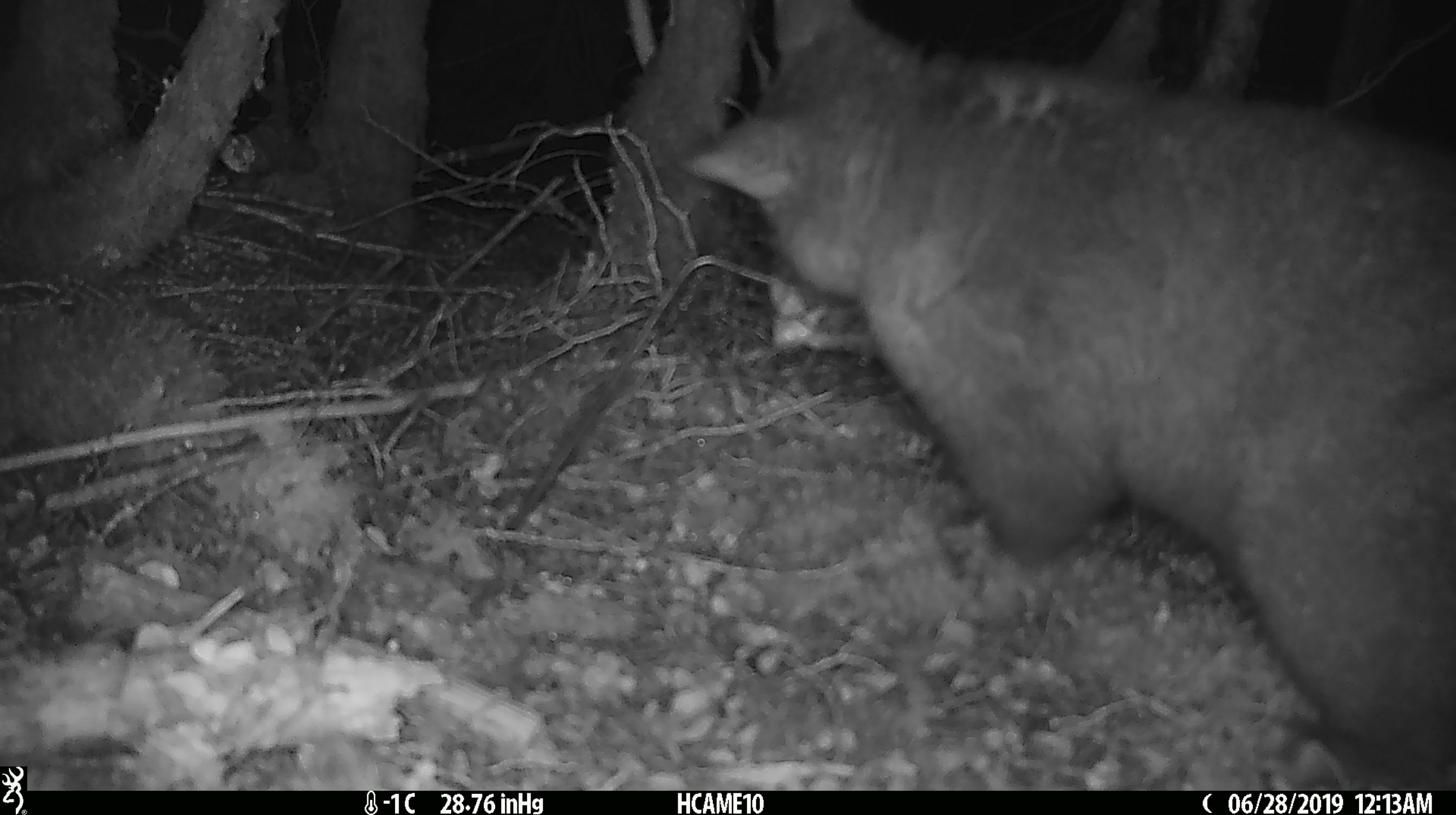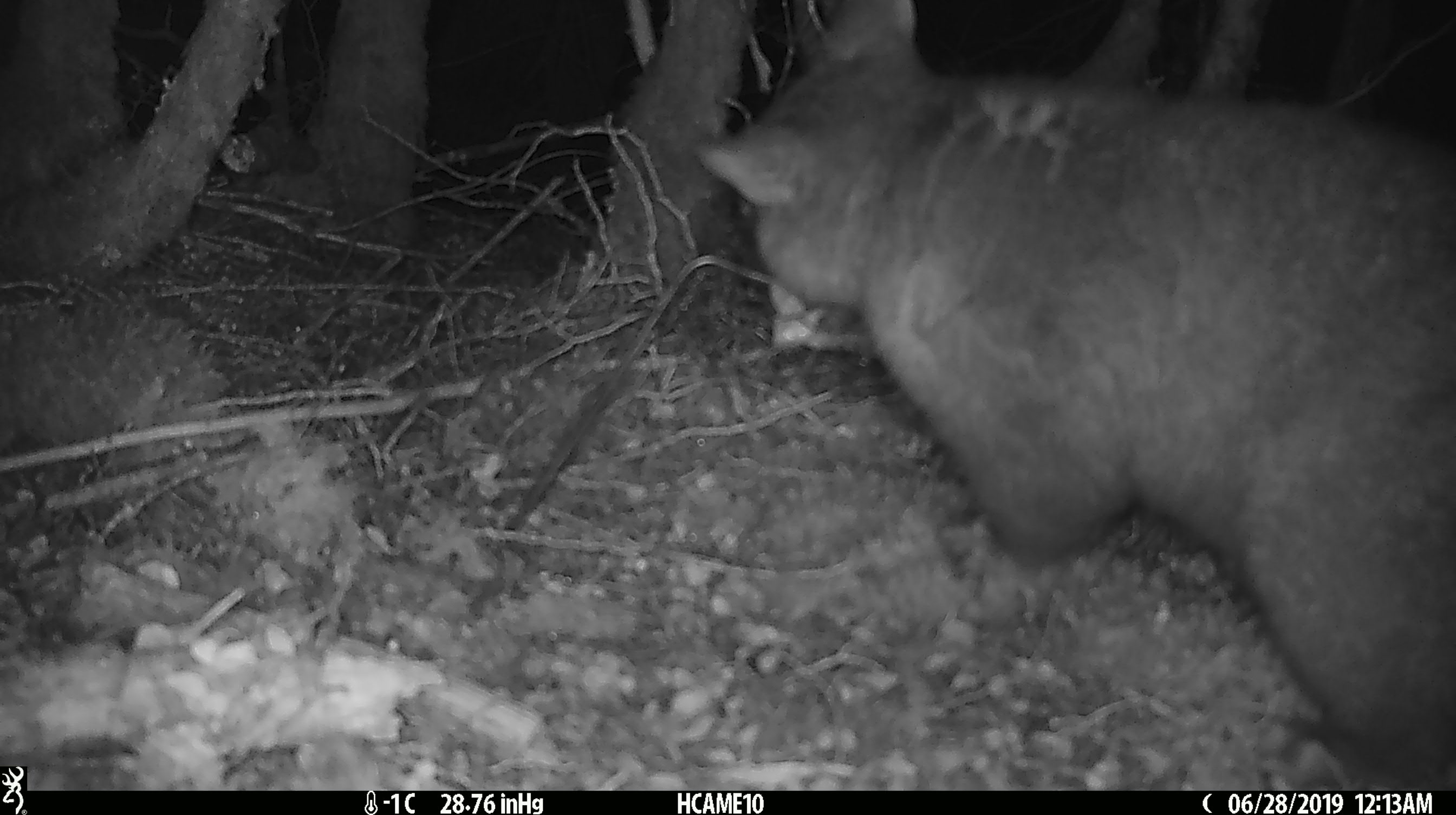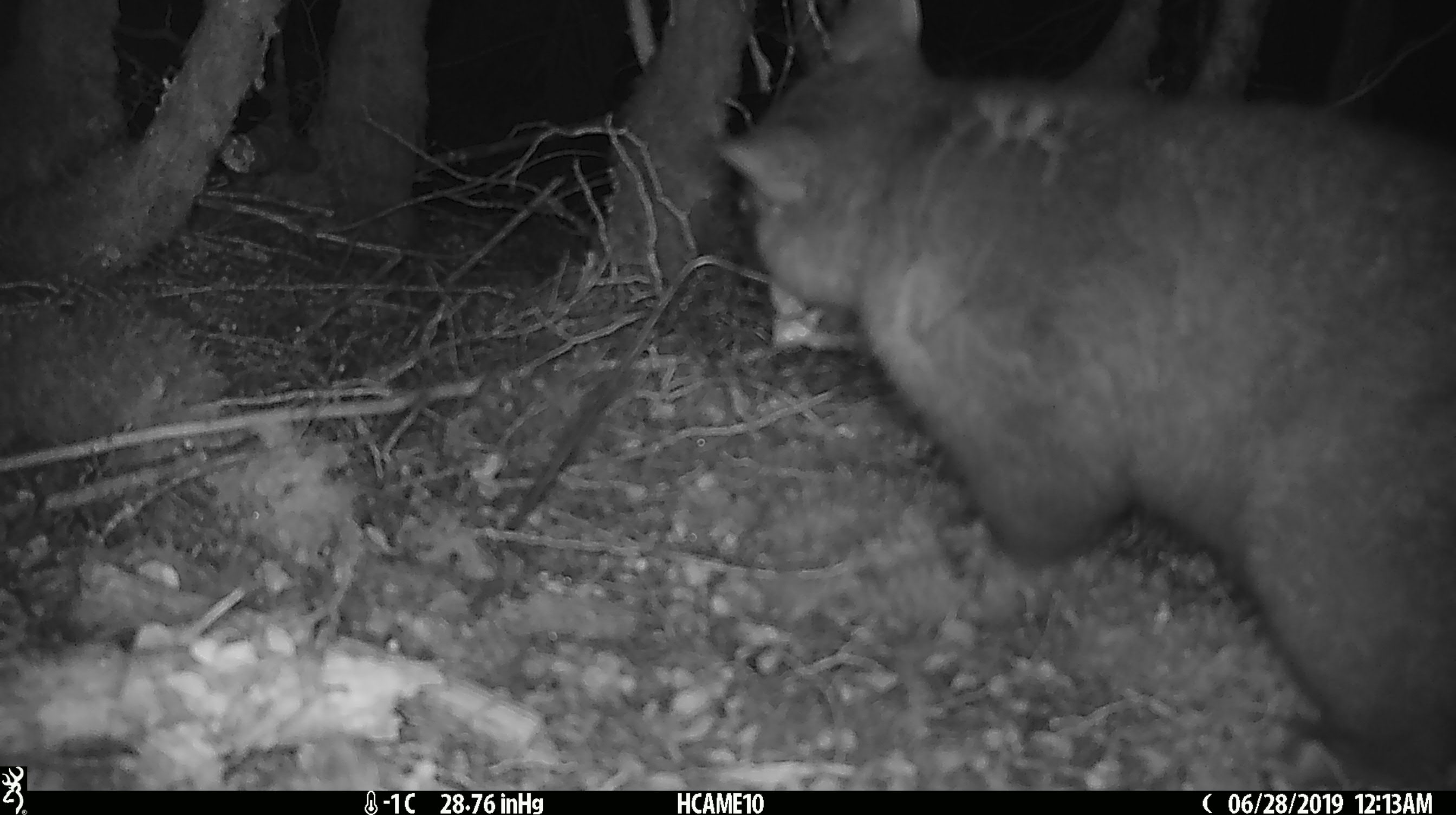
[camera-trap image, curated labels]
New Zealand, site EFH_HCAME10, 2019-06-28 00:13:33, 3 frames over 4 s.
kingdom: Animalia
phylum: Chordata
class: Mammalia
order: Diprotodontia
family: Phalangeridae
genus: Trichosurus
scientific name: Trichosurus vulpecula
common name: common brushtail possum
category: possum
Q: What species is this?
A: Possum (common brushtail possum) (Trichosurus vulpecula).